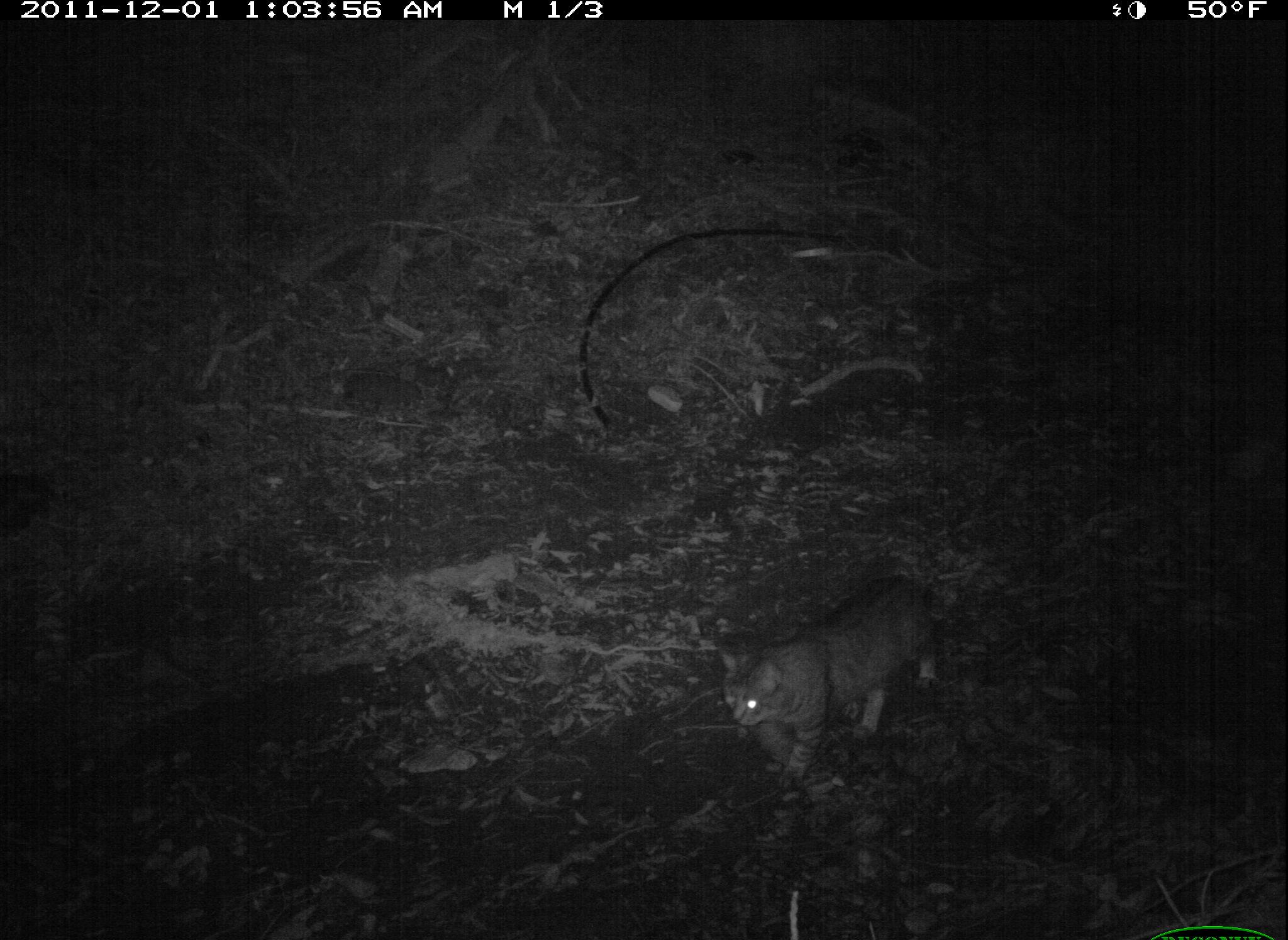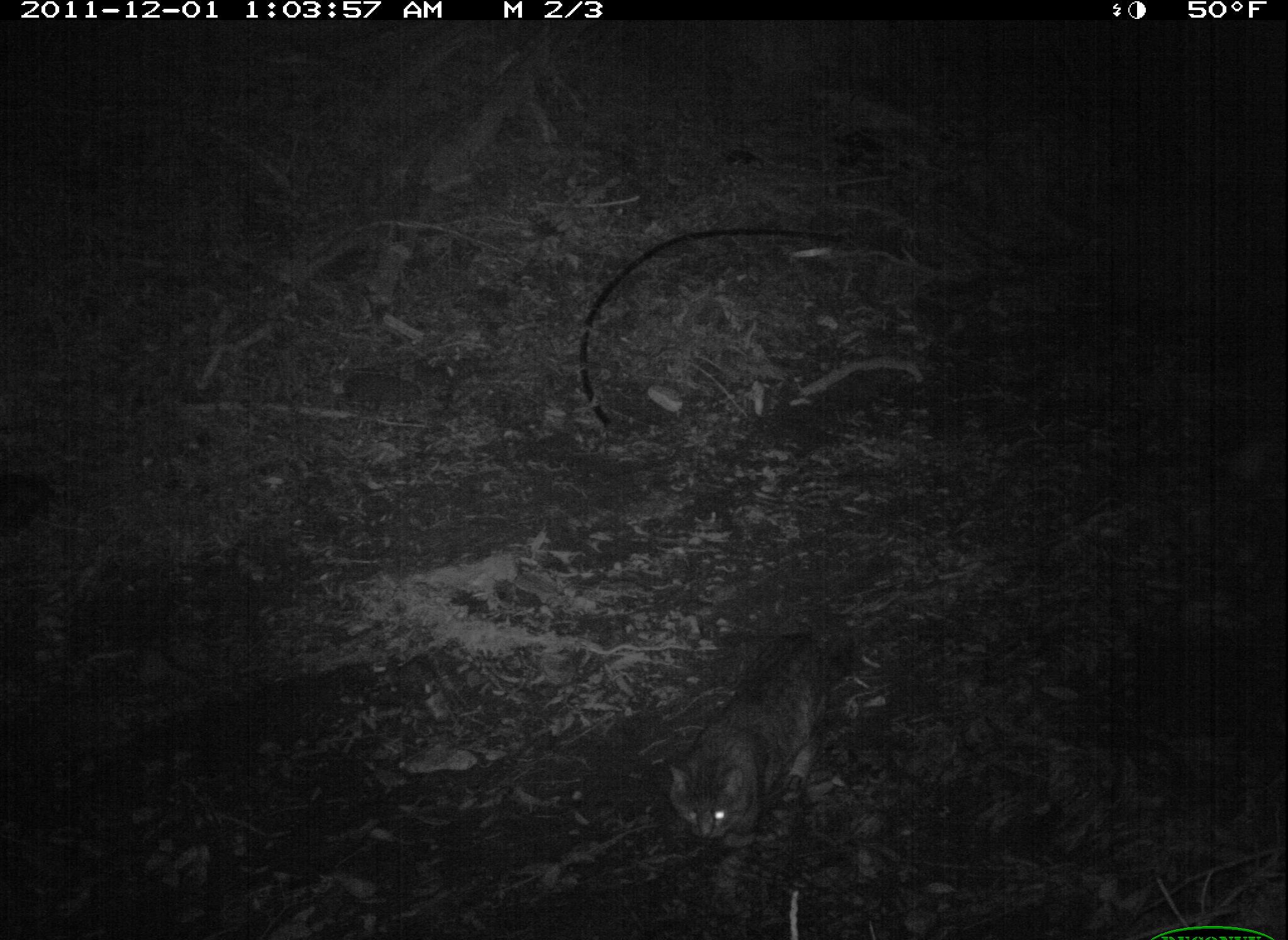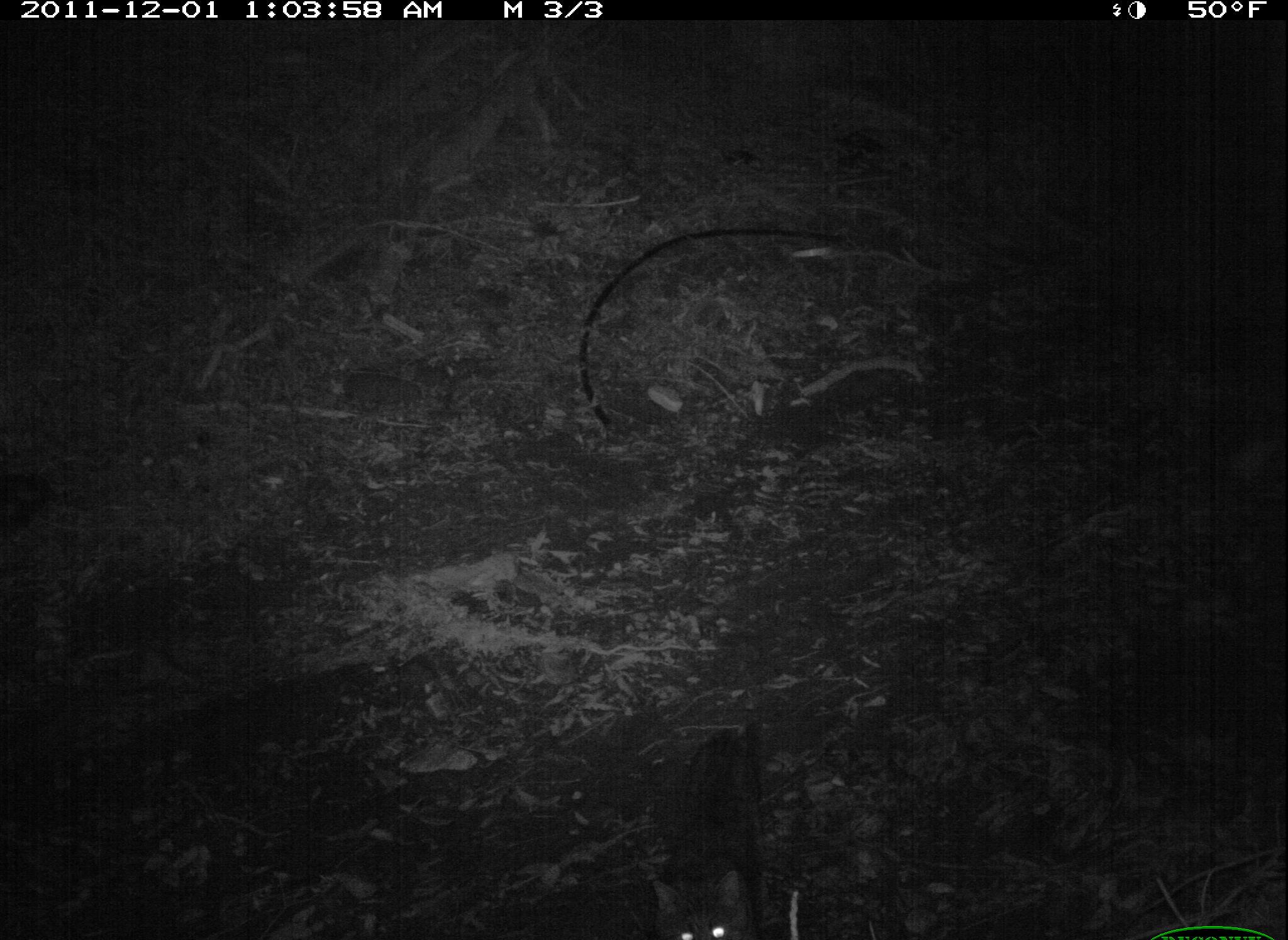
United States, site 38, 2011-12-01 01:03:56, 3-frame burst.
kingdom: Animalia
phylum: Chordata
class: Mammalia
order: Carnivora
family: Felidae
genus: Felis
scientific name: Felis catus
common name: cat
Cat (Felis catus).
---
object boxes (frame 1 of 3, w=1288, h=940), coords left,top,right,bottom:
cat: 699,567,984,797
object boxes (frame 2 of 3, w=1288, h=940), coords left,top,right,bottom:
cat: 650,618,836,931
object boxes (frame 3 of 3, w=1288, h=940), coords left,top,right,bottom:
cat: 633,709,781,936